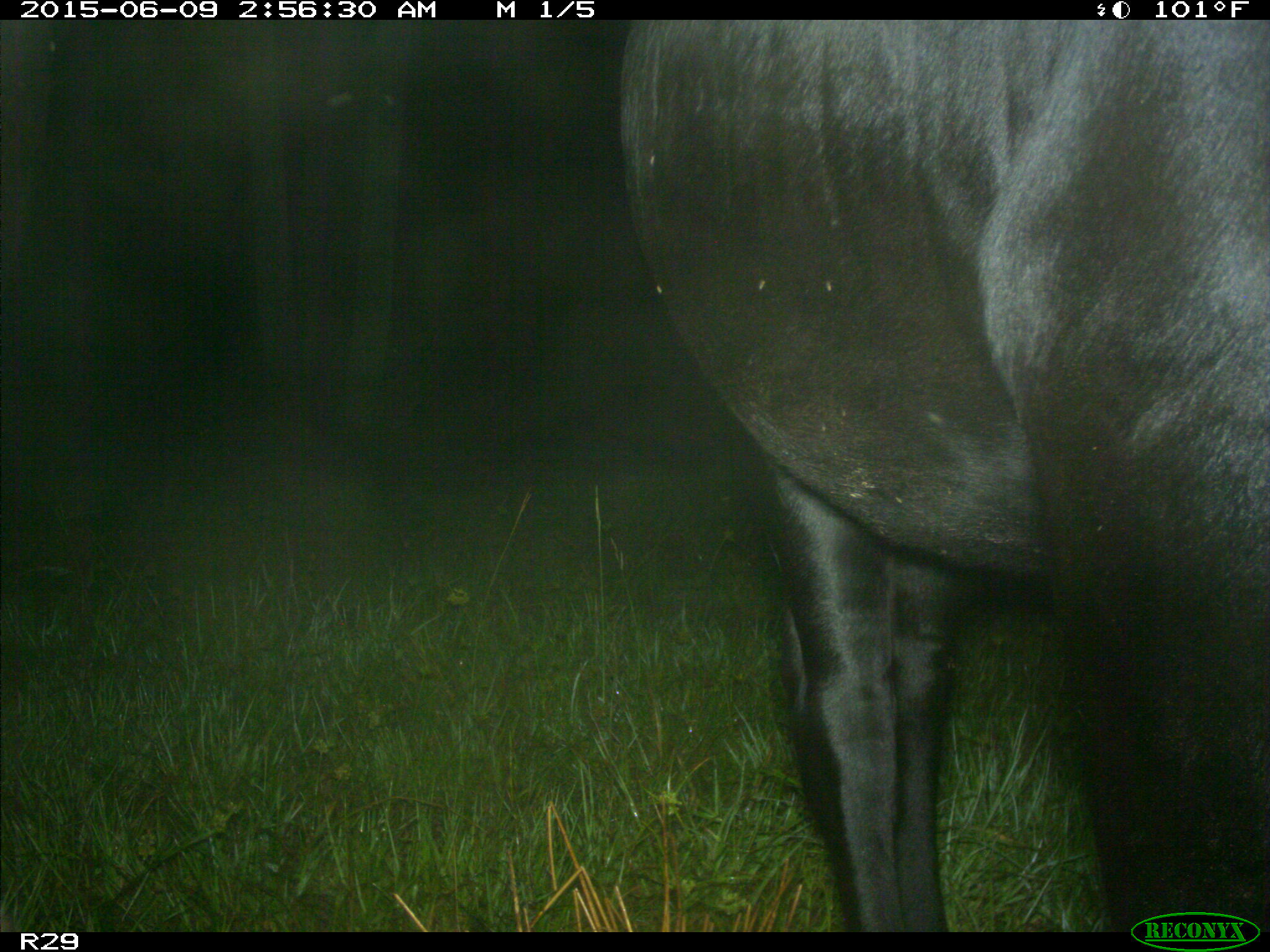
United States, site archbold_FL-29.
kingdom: Animalia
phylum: Chordata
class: Mammalia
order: Artiodactyla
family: Bovidae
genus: Bos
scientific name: Bos taurus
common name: domestic cow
Bos taurus (domestic cow).